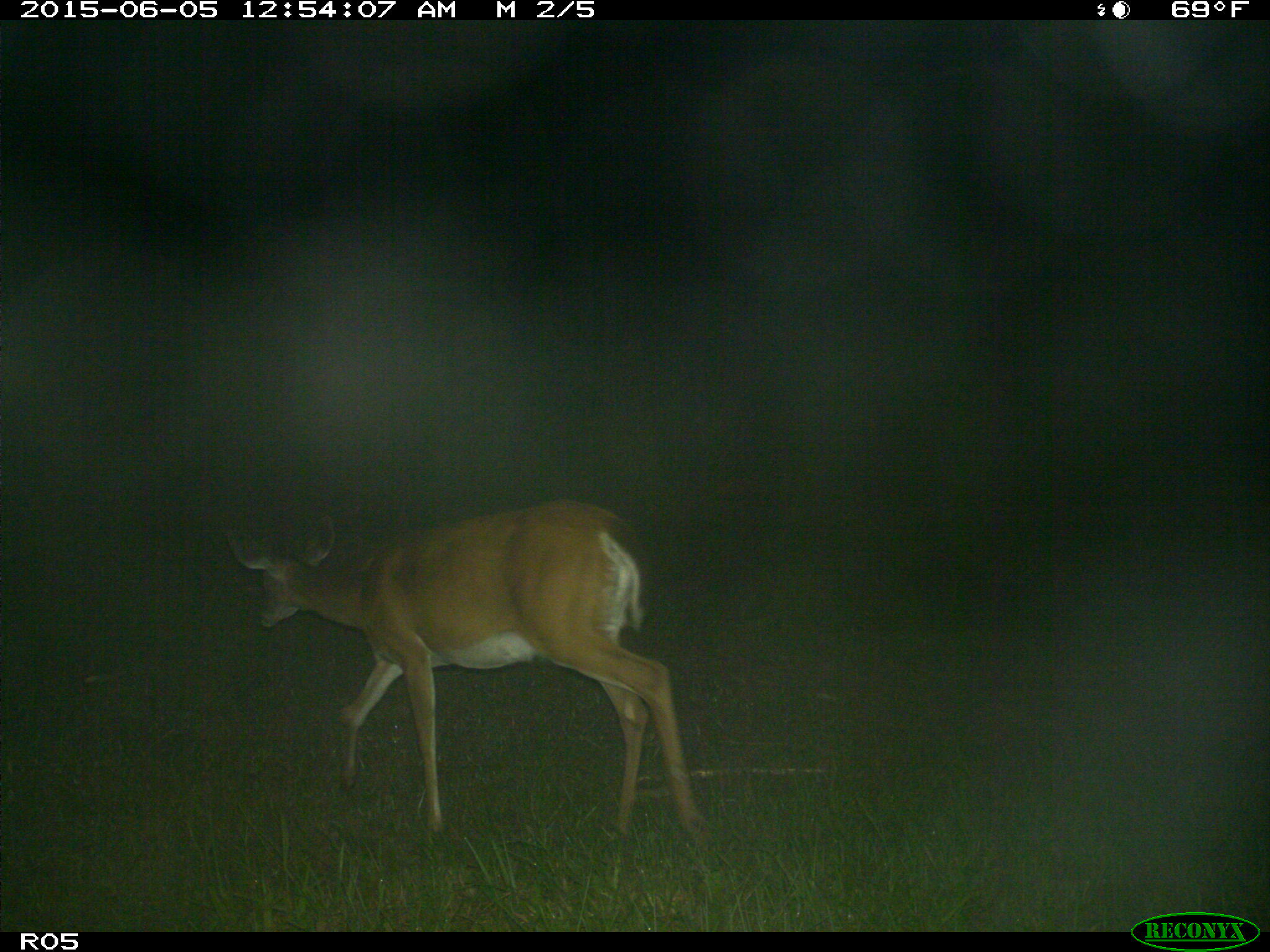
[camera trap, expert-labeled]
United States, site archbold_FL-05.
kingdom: Animalia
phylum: Chordata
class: Mammalia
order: Artiodactyla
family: Cervidae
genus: Odocoileus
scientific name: Odocoileus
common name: deer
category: unidentified deer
Unidentified deer (deer) (Odocoileus).